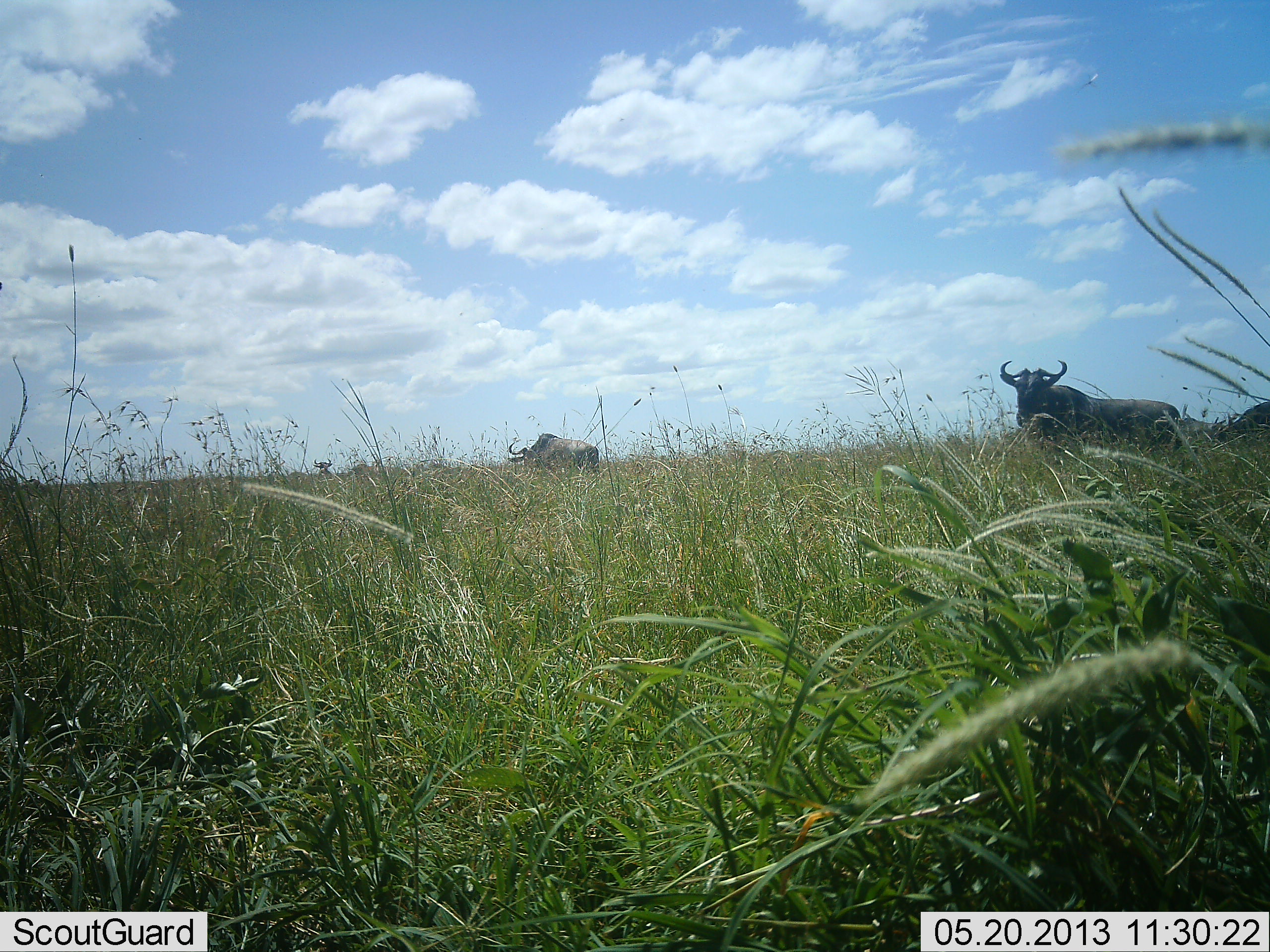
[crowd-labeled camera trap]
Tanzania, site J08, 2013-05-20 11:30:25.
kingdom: Animalia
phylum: Chordata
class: Mammalia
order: Artiodactyla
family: Bovidae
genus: Connochaetes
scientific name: Connochaetes taurinus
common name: blue wildebeest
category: wildebeest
Wildebeest (blue wildebeest) (Connochaetes taurinus), count 3. Behavior (volunteer vote fractions): standing 94%, resting 6%, moving 12%, interacting 0%. Young present (vote fraction): 0%. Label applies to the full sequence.